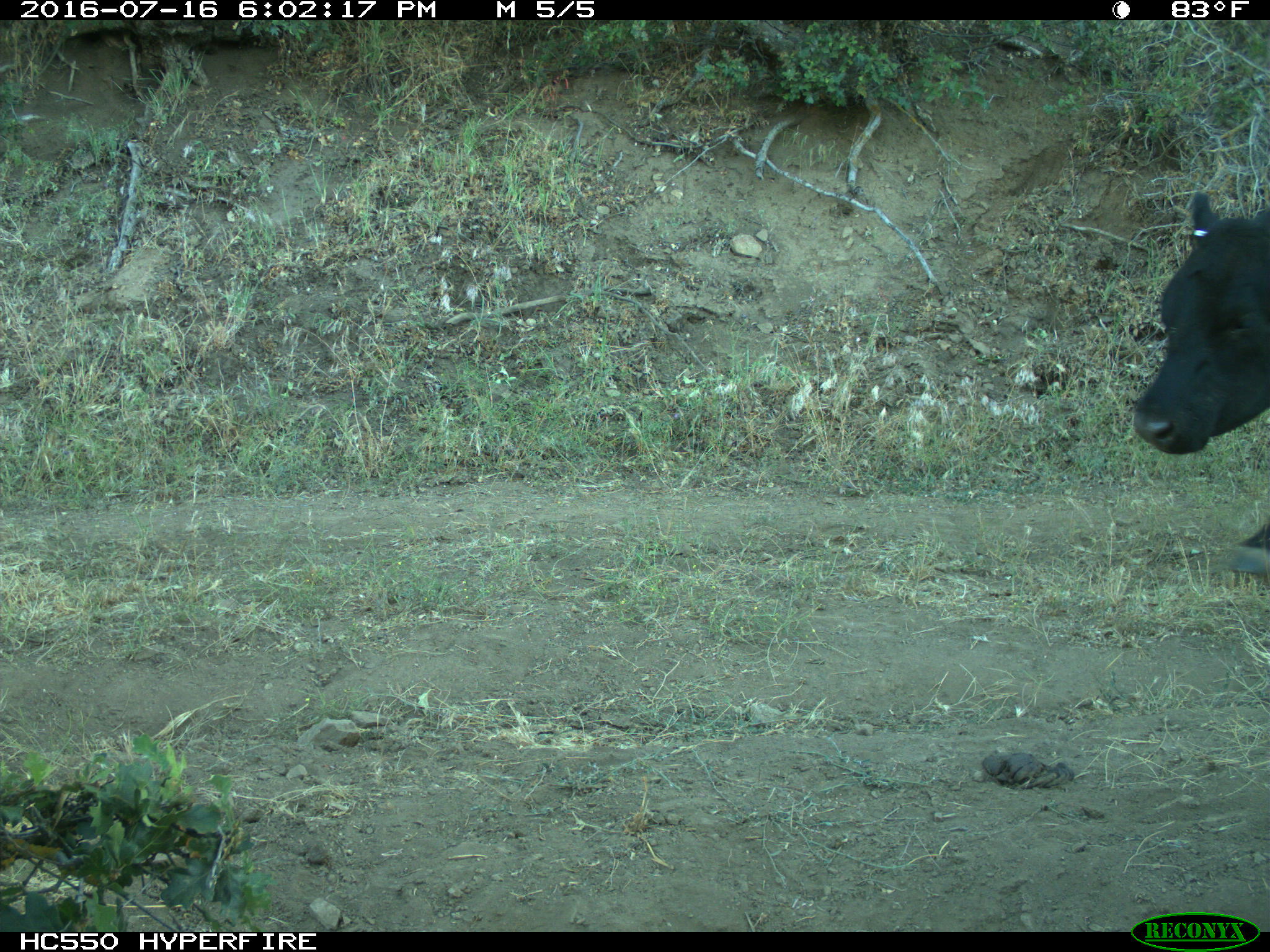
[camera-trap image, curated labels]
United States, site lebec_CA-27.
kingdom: Animalia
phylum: Chordata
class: Mammalia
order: Artiodactyla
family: Bovidae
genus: Bos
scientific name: Bos taurus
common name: domestic cow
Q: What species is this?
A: Bos taurus (domestic cow).